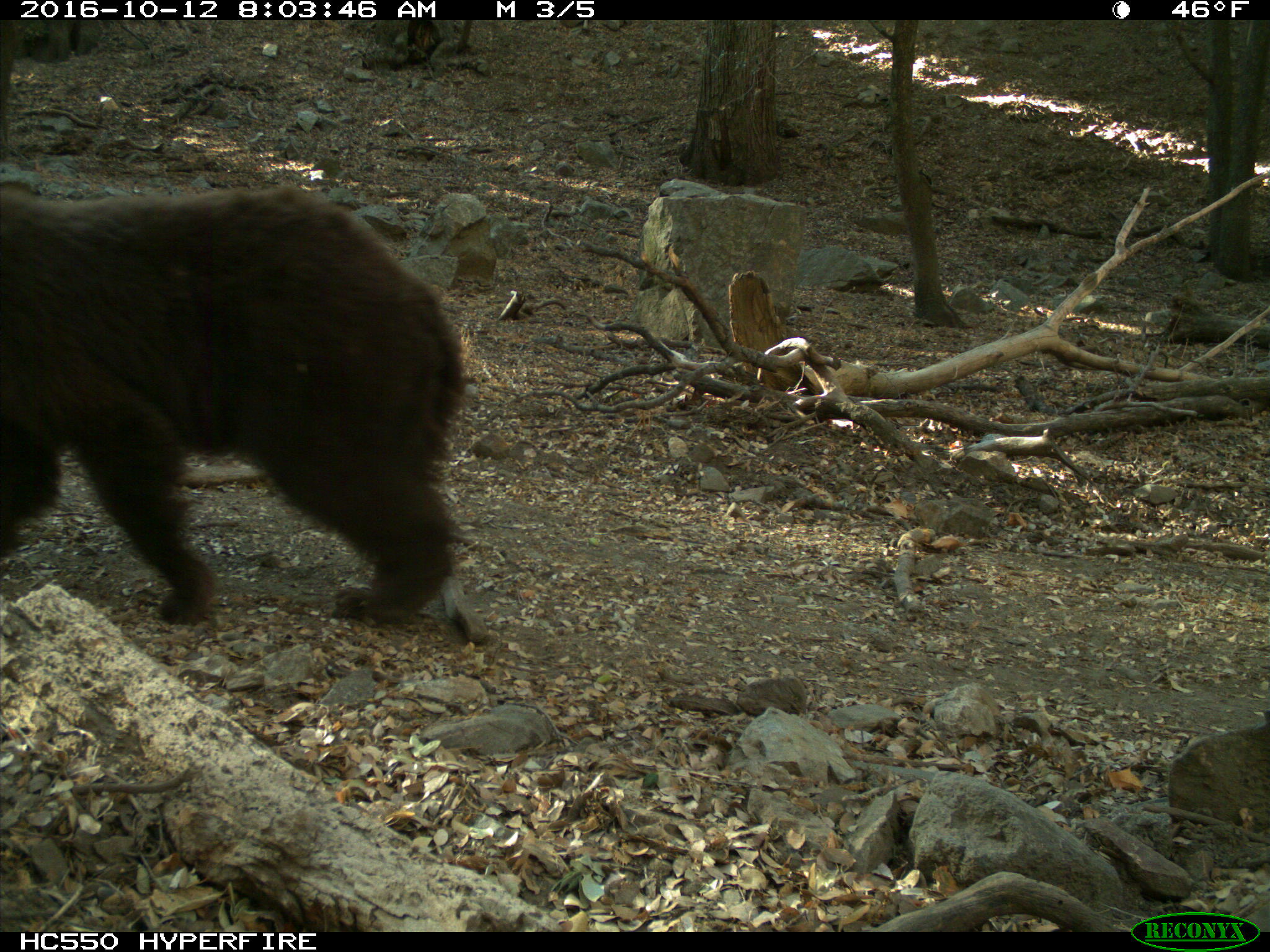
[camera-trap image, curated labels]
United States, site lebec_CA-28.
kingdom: Animalia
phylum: Chordata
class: Mammalia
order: Carnivora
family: Ursidae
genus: Ursus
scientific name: Ursus americanus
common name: american black bear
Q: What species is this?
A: Ursus americanus (american black bear).